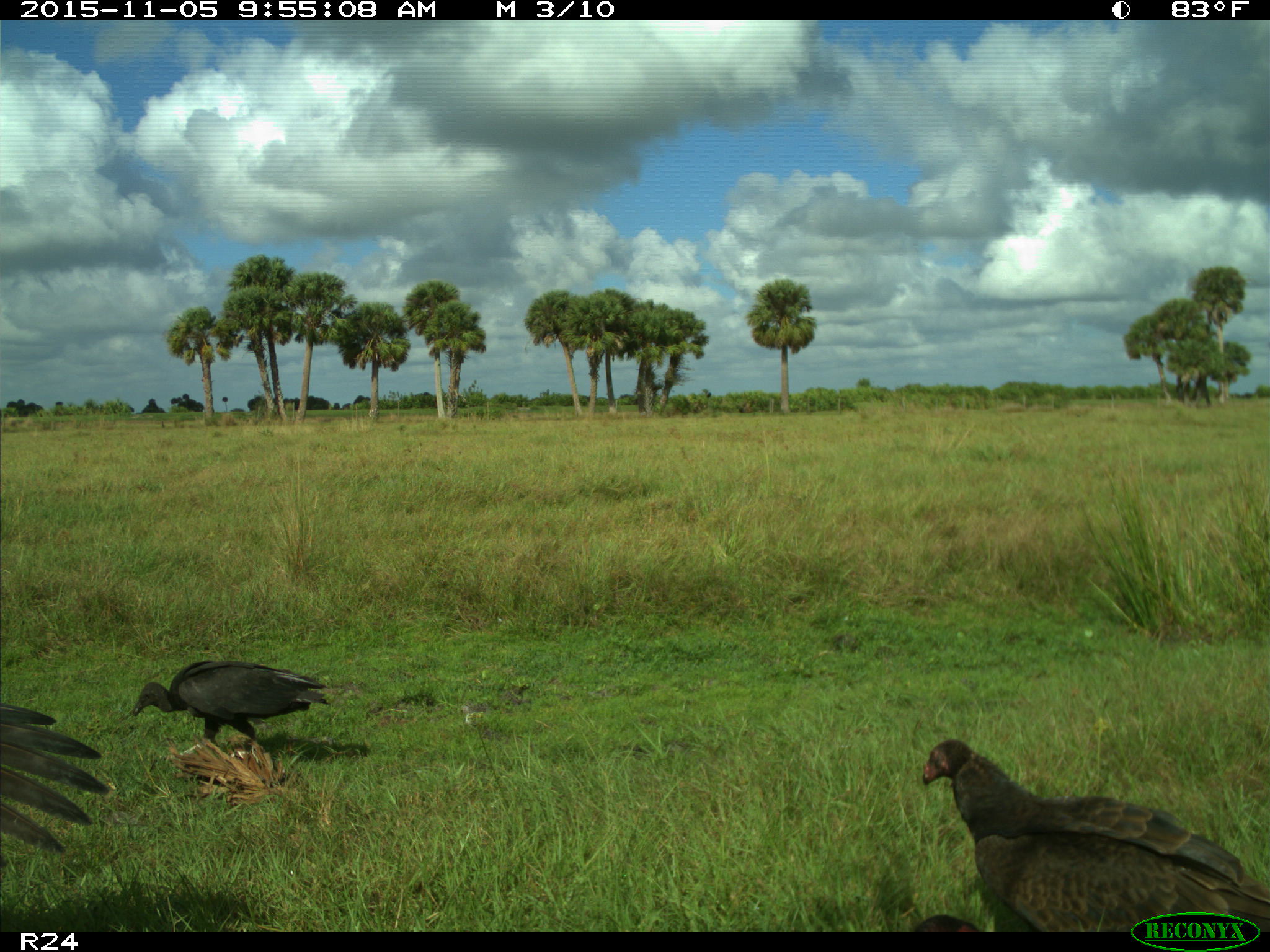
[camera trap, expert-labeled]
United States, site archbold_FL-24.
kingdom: Animalia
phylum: Chordata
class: Aves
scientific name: Aves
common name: birds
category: unidentified bird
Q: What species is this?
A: Unidentified bird (birds) (Aves).